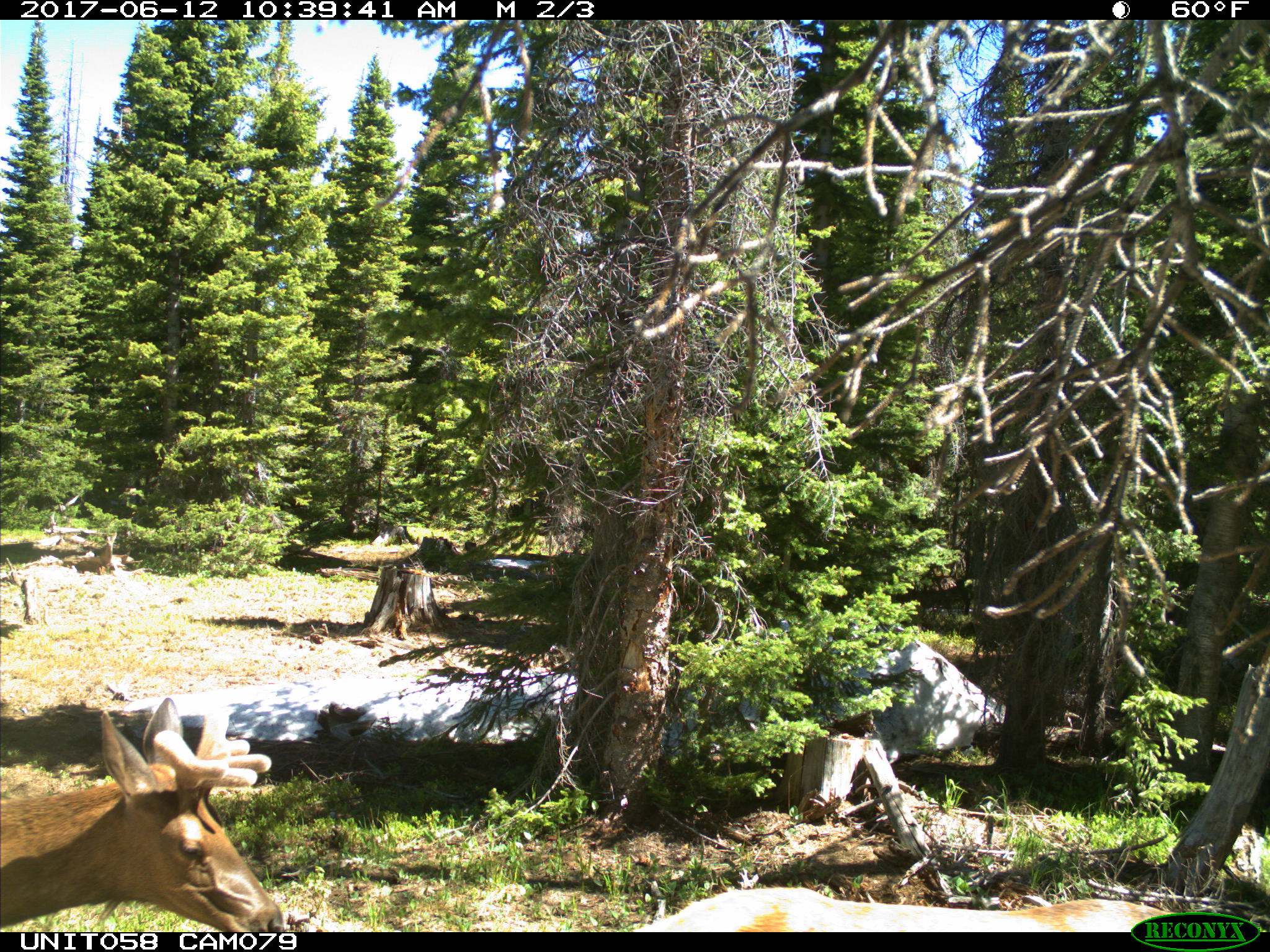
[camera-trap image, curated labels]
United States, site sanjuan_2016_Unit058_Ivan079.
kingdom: Animalia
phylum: Chordata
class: Mammalia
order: Artiodactyla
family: Cervidae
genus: Cervus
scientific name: Cervus elaphus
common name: red deer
Cervus elaphus (red deer).